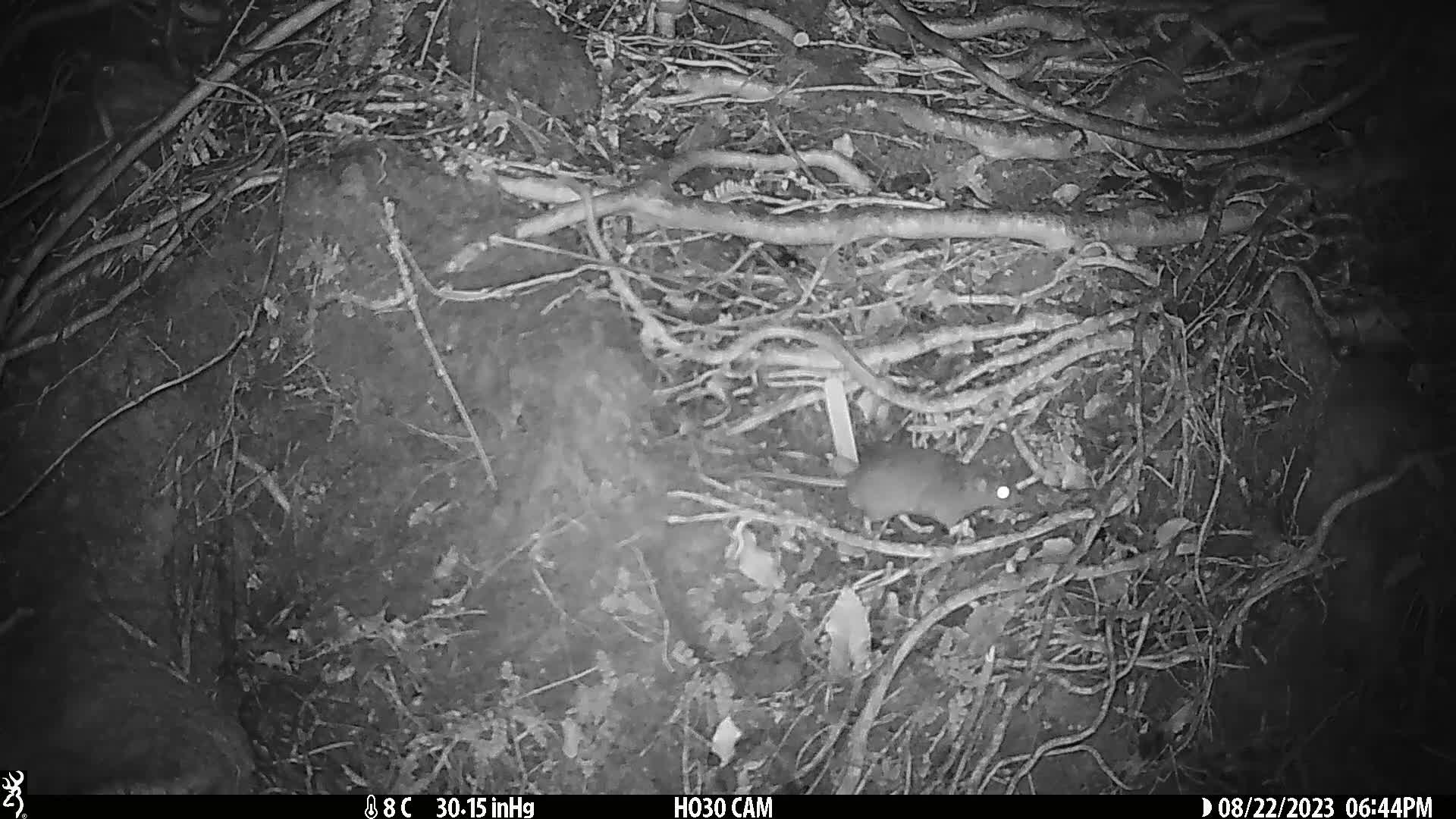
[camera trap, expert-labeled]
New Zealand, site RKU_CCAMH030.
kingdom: Animalia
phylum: Chordata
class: Mammalia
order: Rodentia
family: Muridae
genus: Rattus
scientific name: Rattus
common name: rat